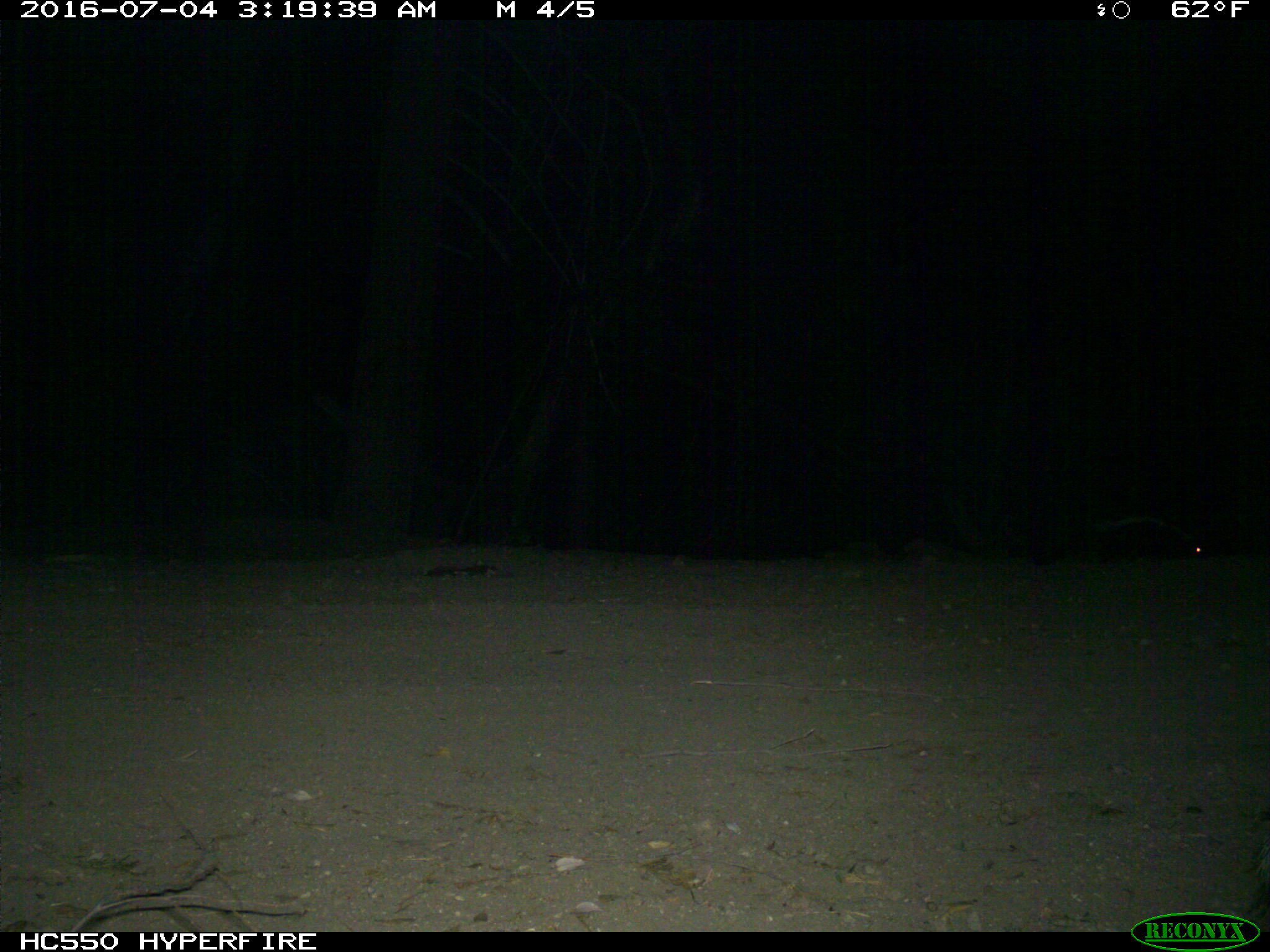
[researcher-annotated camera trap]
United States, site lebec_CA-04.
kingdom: Animalia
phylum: Chordata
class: Mammalia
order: Carnivora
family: Mephitidae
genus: Mephitis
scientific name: Mephitis mephitis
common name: striped skunk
Mephitis mephitis (striped skunk).